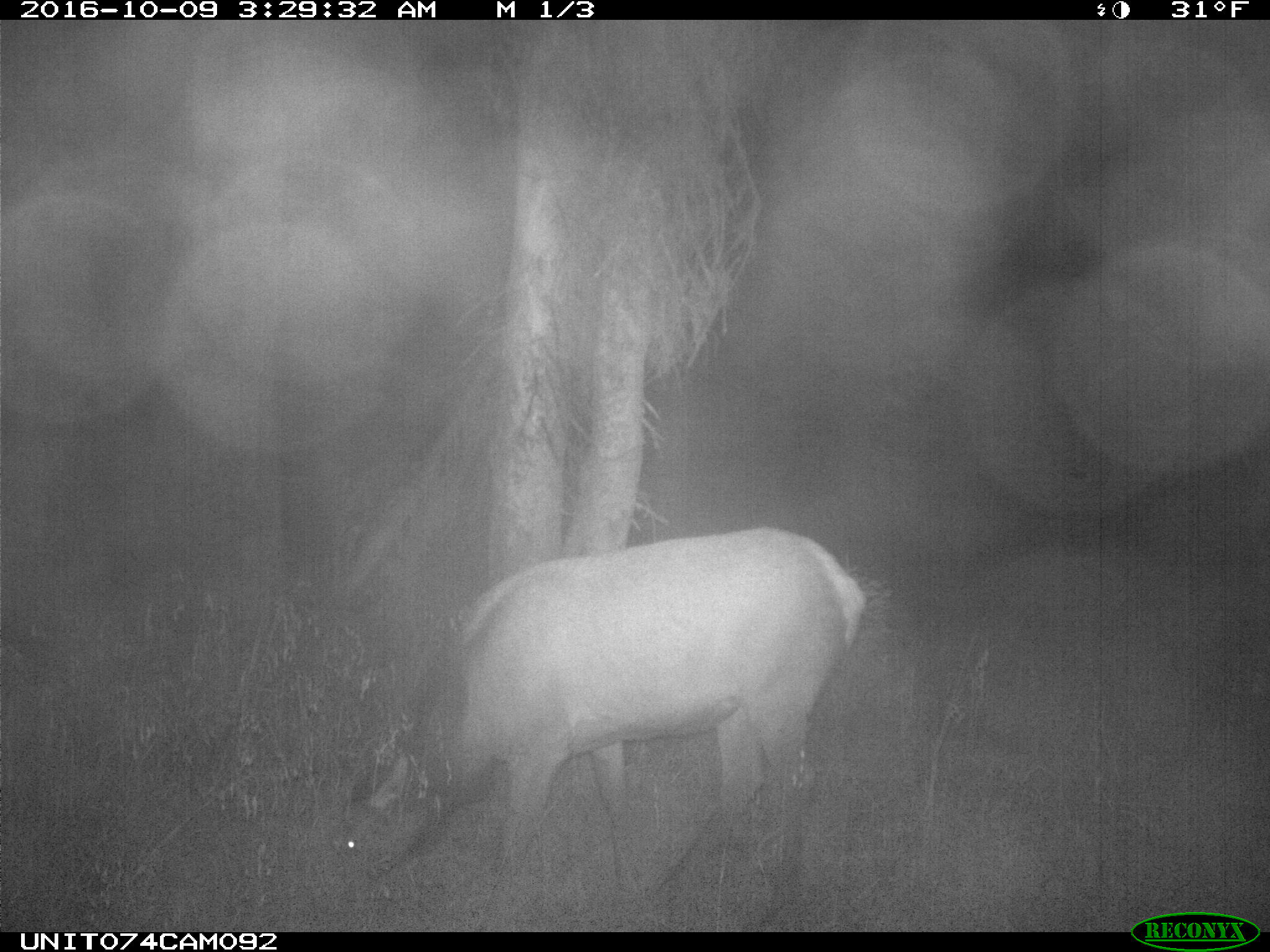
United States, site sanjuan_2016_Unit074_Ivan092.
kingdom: Animalia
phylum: Chordata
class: Mammalia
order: Artiodactyla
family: Cervidae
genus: Cervus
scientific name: Cervus elaphus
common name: red deer